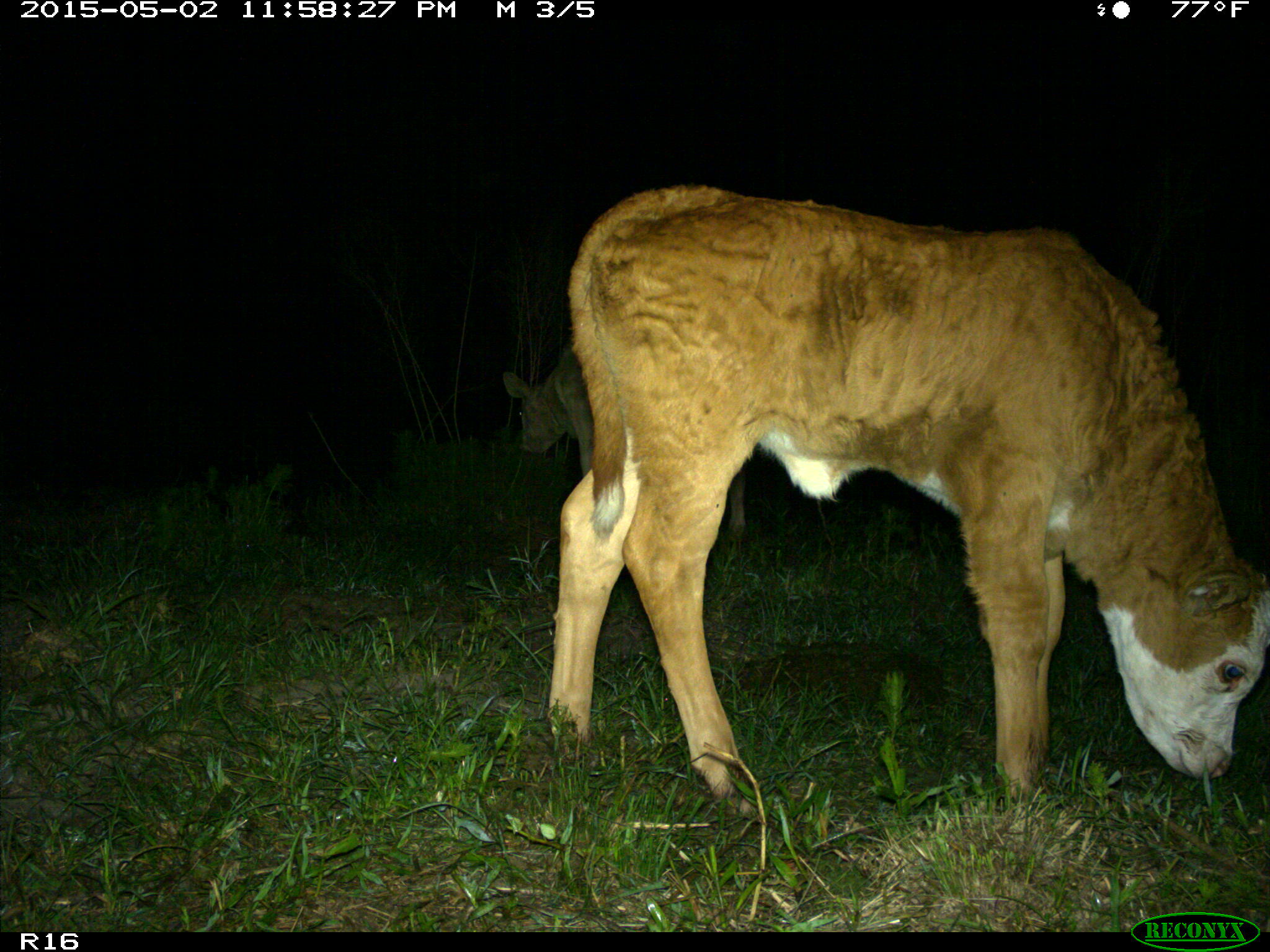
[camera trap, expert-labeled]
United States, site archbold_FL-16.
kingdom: Animalia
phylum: Chordata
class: Mammalia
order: Artiodactyla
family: Bovidae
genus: Bos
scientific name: Bos taurus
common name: domestic cow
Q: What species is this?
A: Bos taurus (domestic cow).